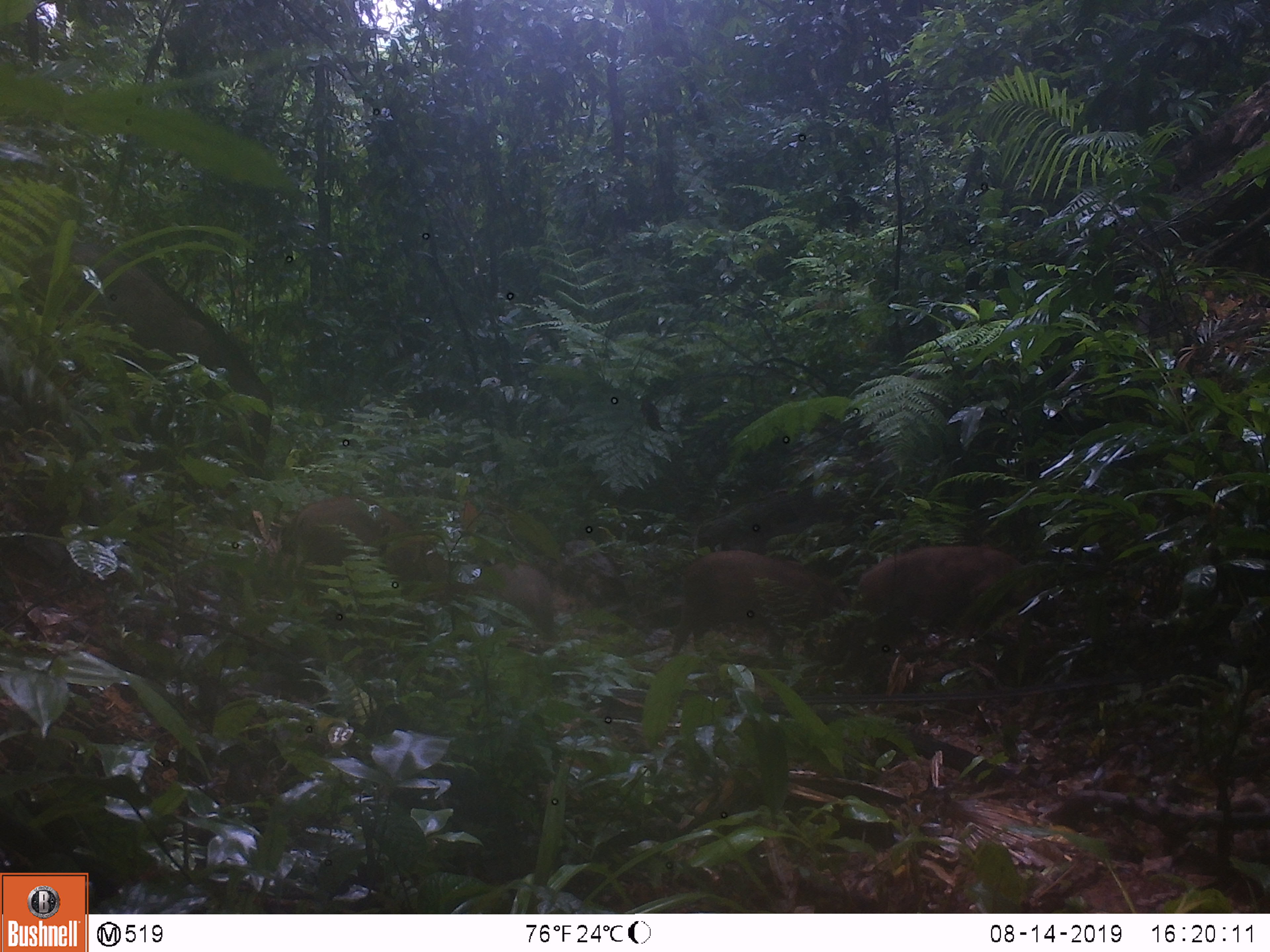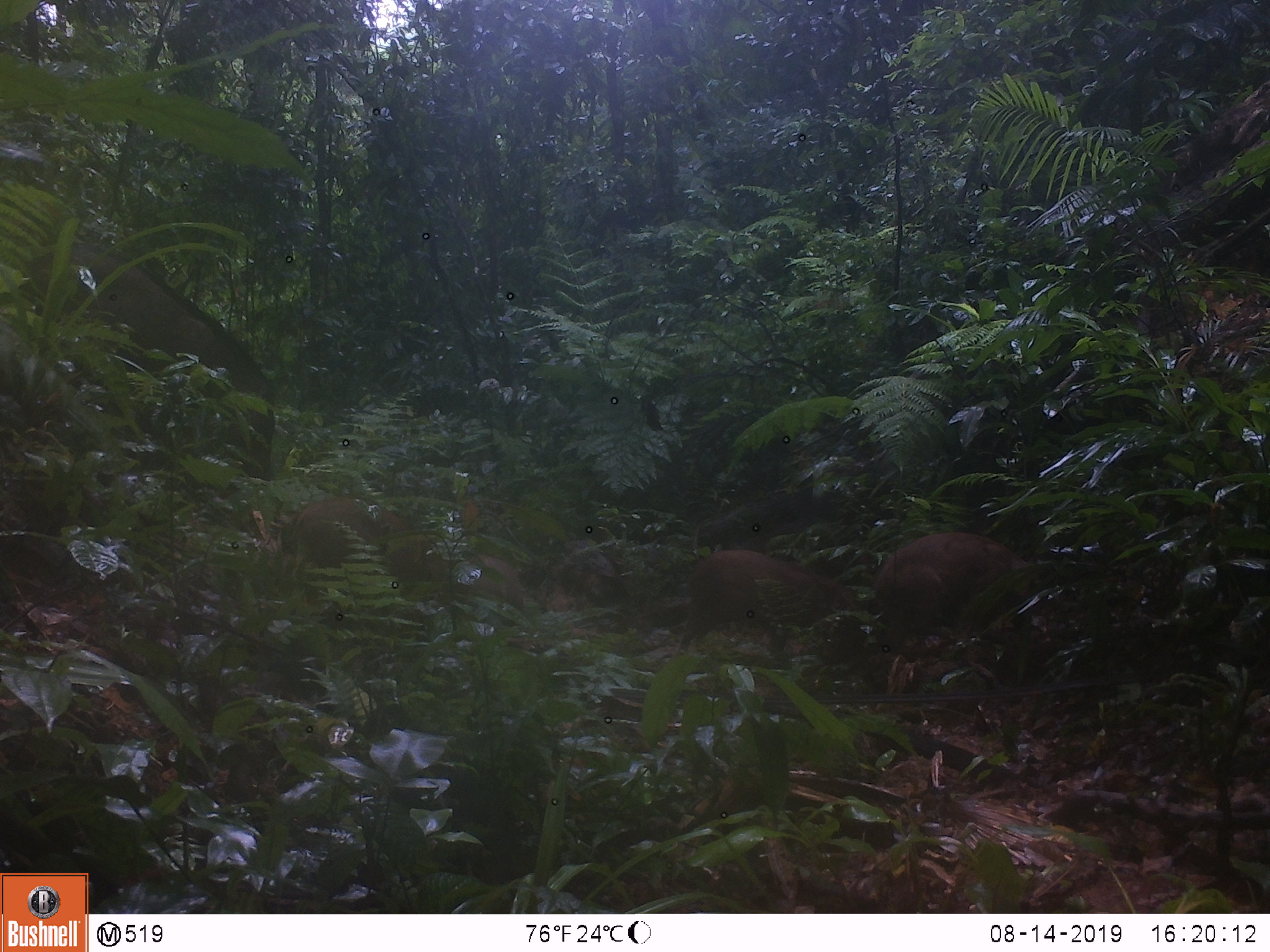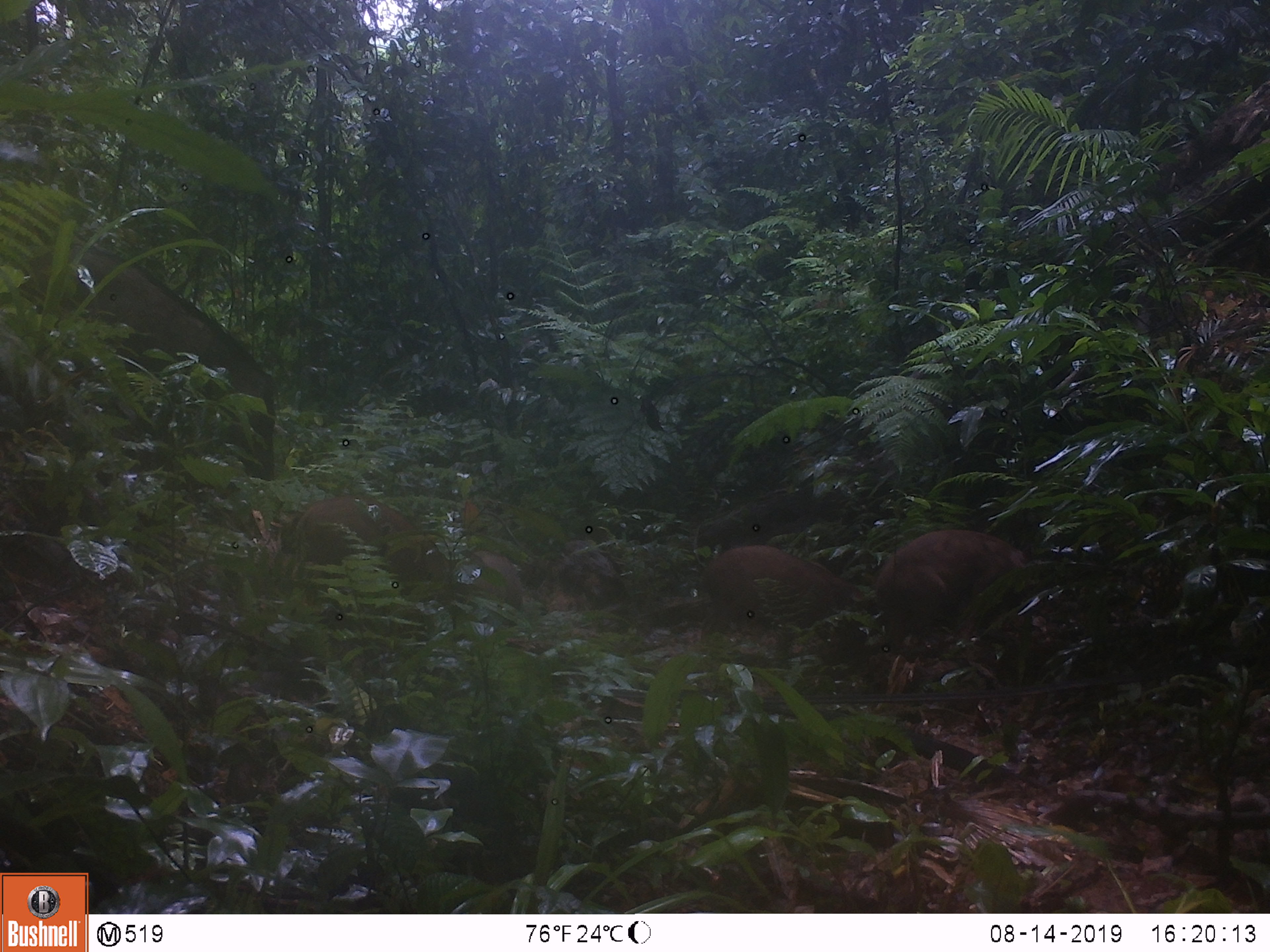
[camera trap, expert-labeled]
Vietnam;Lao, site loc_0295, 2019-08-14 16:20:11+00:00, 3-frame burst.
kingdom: Animalia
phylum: Chordata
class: Mammalia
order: Artiodactyla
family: Suidae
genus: Sus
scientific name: Sus scrofa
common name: eurasian wild pig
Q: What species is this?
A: Eurasian wild pig (Sus scrofa).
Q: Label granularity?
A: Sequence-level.